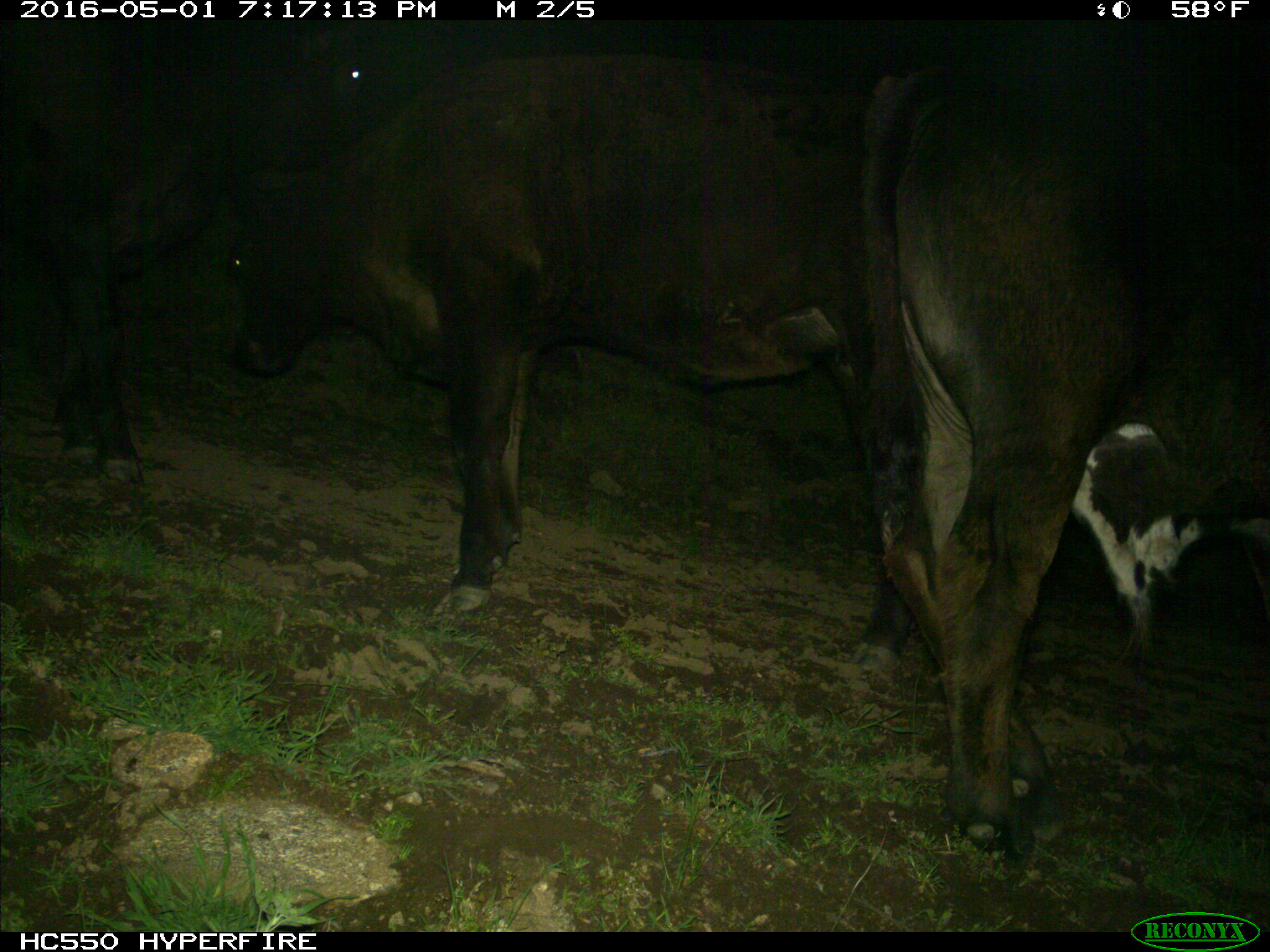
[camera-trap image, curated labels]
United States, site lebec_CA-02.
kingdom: Animalia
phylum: Chordata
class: Mammalia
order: Artiodactyla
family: Bovidae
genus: Bos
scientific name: Bos taurus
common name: domestic cow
Bos taurus (domestic cow).